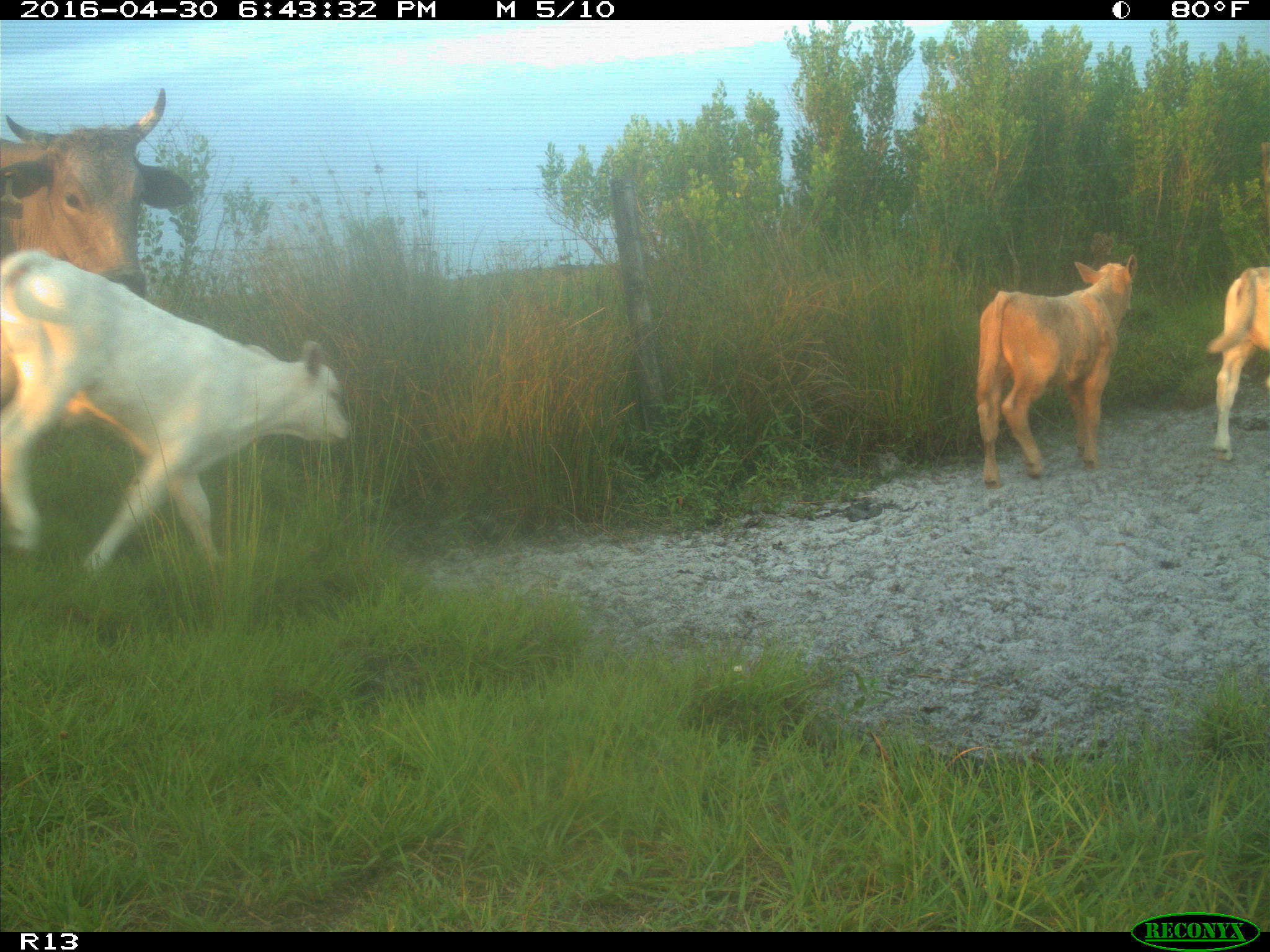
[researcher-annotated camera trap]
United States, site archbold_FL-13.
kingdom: Animalia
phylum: Chordata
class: Mammalia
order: Artiodactyla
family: Bovidae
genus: Bos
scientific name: Bos taurus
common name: domestic cow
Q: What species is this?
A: Bos taurus (domestic cow).